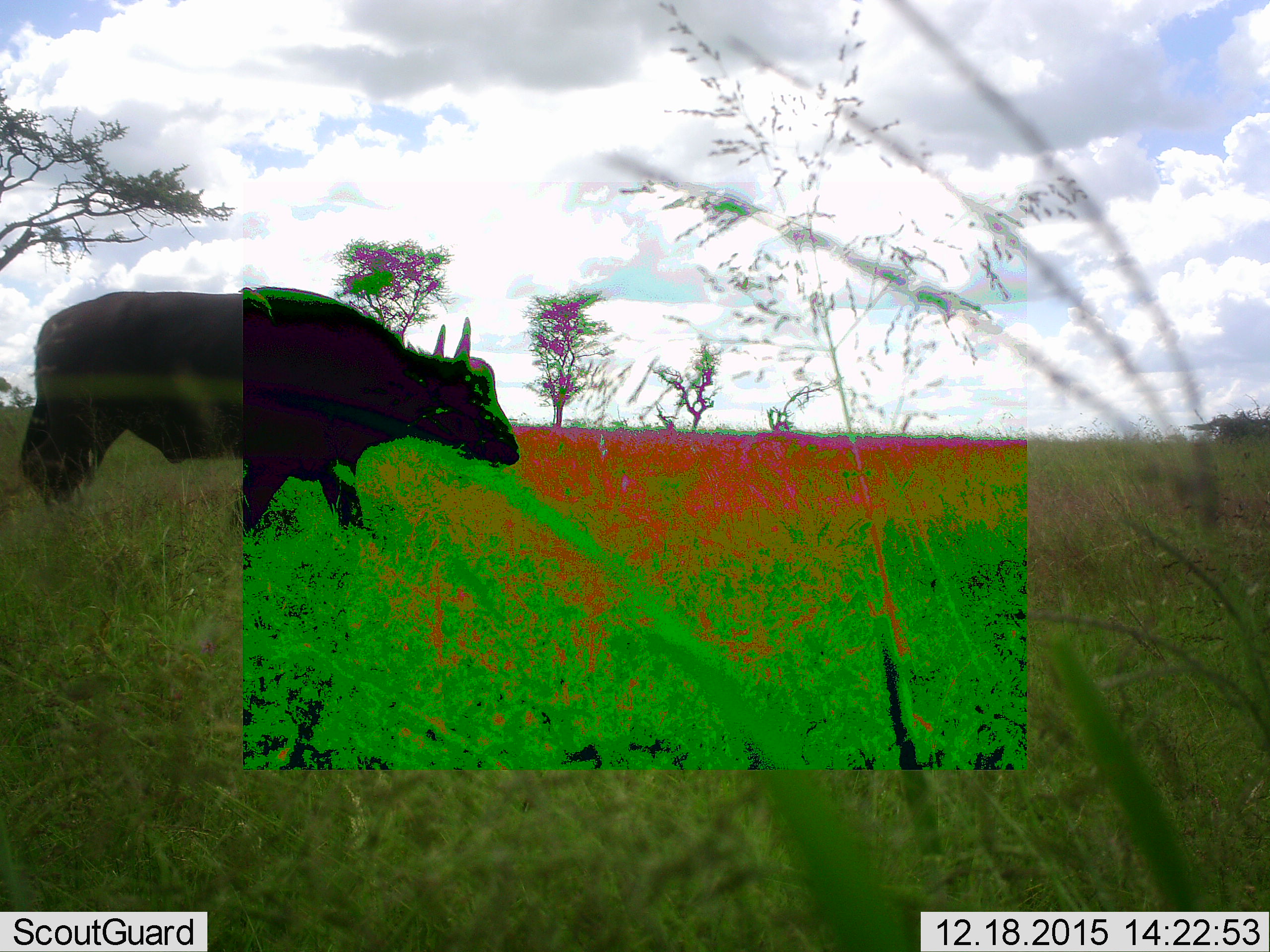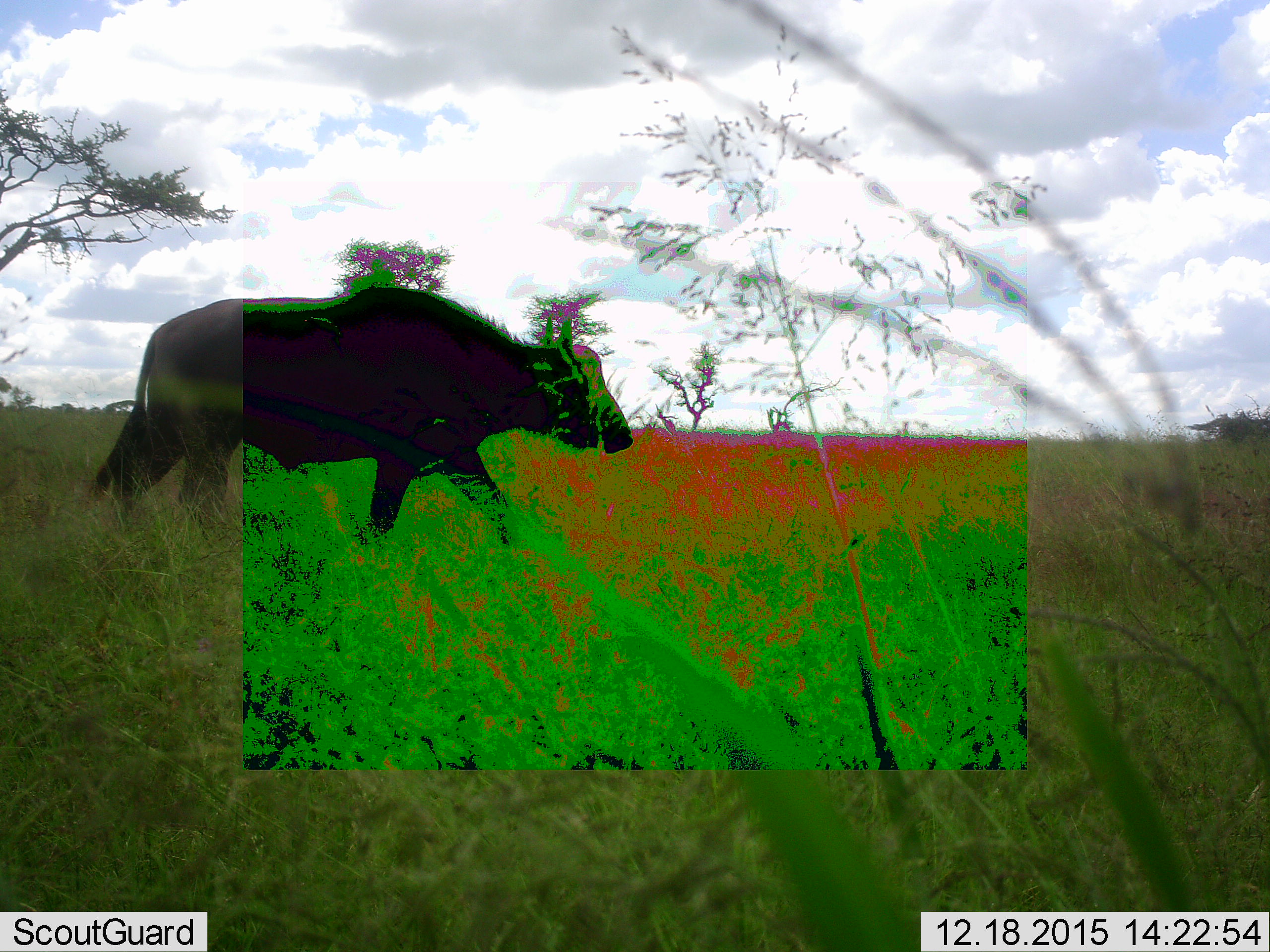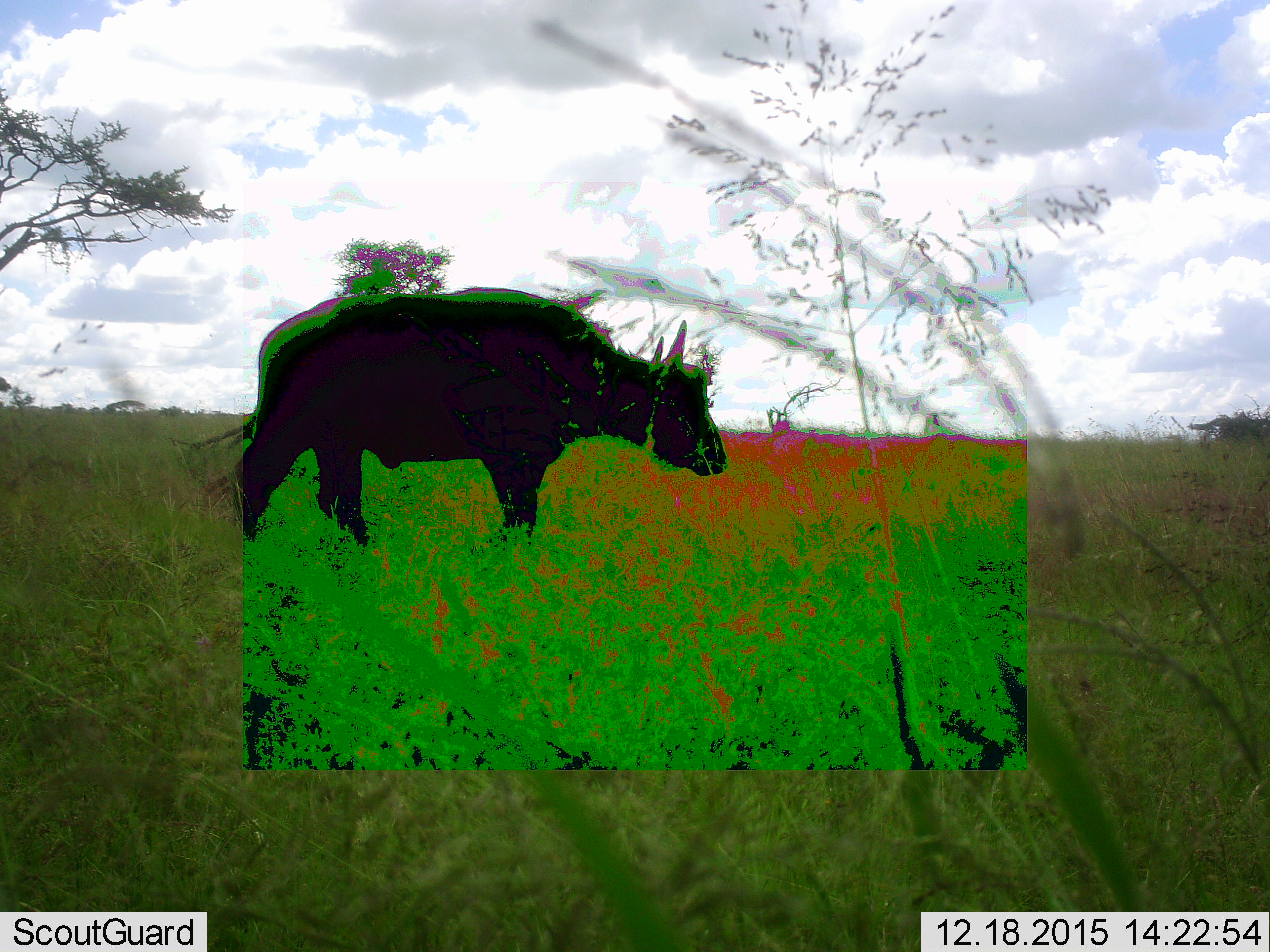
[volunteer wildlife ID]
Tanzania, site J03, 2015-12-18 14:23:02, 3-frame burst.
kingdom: Animalia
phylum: Chordata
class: Mammalia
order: Artiodactyla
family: Bovidae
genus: Syncerus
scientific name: Syncerus caffer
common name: cape buffalo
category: buffalo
Buffalo (cape buffalo) (Syncerus caffer), count 1. Behavior (volunteer vote fractions): standing 0%, resting 0%, moving 100%, interacting 0%. Young present (vote fraction): 0%. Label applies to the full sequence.